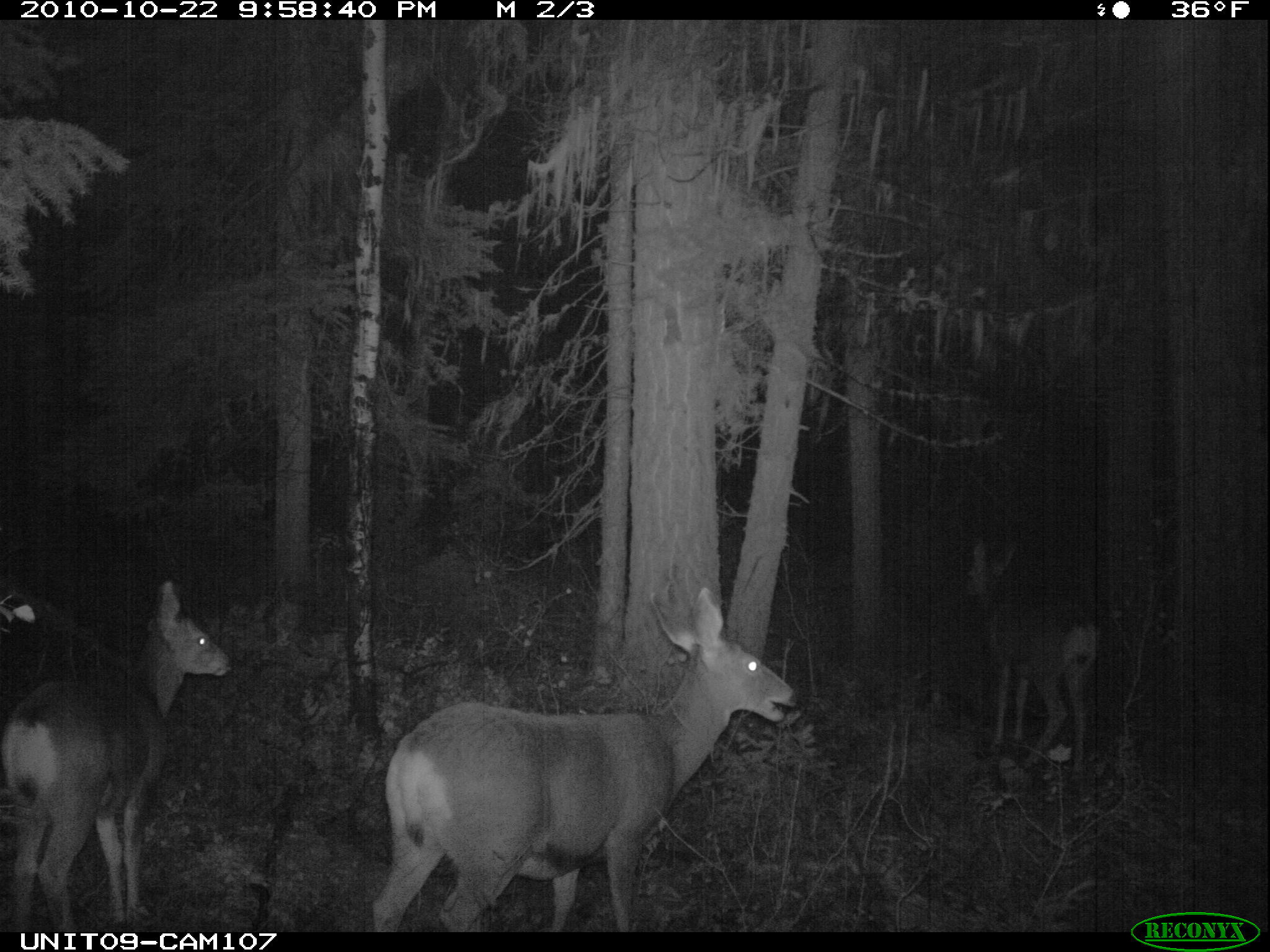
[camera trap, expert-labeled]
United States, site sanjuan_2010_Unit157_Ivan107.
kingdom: Animalia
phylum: Chordata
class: Mammalia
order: Artiodactyla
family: Cervidae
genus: Odocoileus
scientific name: Odocoileus hemionus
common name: mule deer